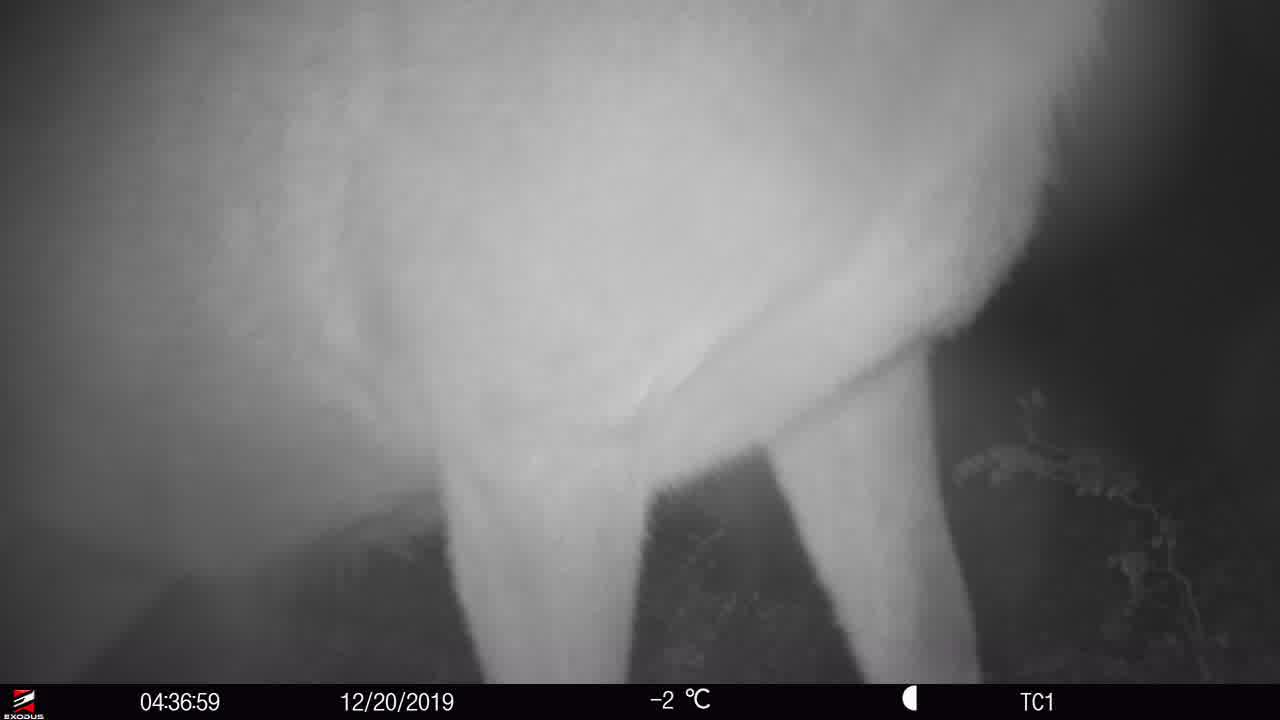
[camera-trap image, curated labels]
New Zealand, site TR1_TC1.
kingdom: Animalia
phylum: Chordata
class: Mammalia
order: Artiodactyla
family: Cervidae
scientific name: Cervidae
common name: deer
Deer (Cervidae).